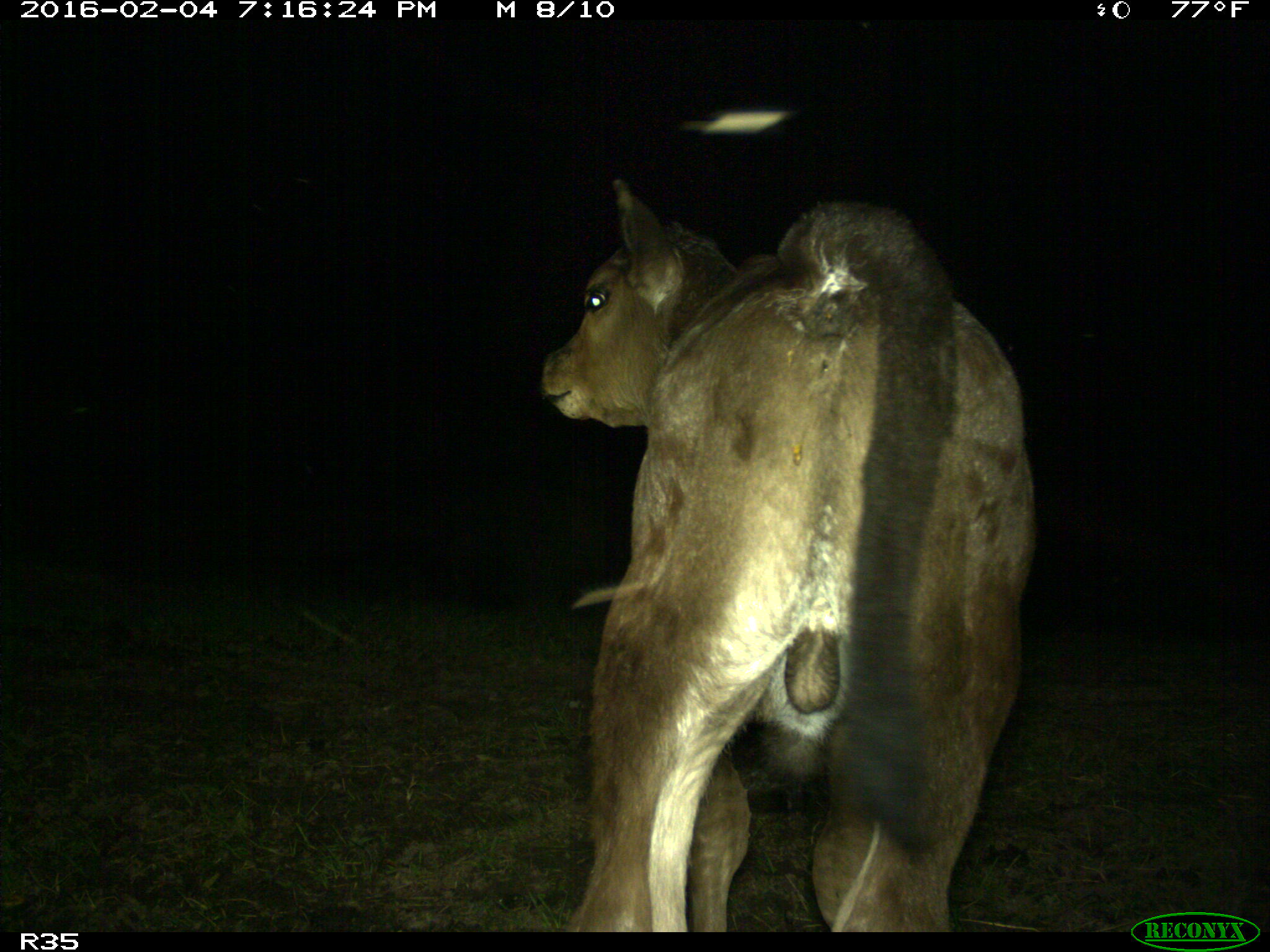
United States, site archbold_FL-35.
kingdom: Animalia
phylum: Chordata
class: Mammalia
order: Artiodactyla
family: Bovidae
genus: Bos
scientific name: Bos taurus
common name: domestic cow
Bos taurus (domestic cow).